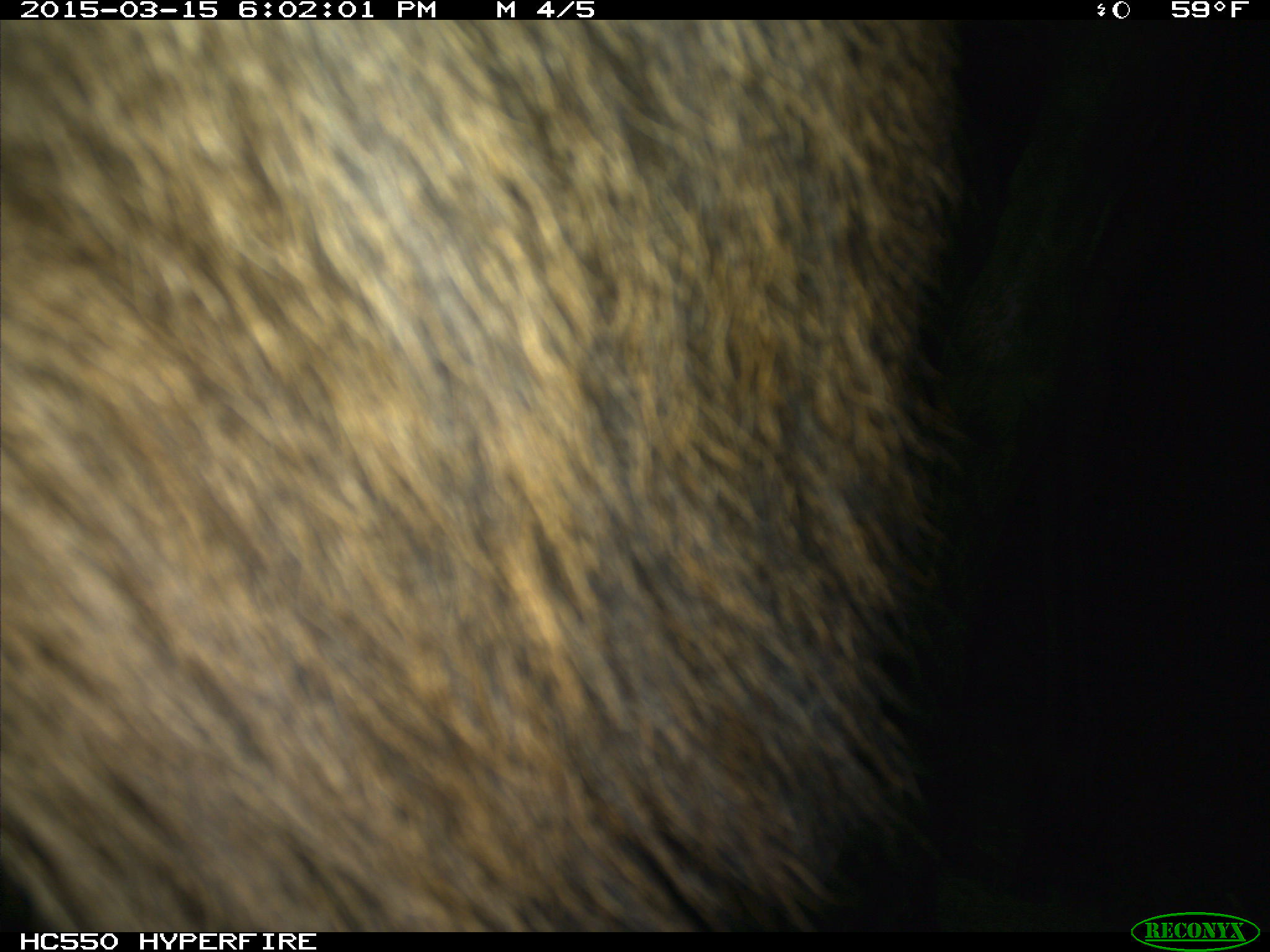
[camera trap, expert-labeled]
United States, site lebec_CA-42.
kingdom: Animalia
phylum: Chordata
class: Mammalia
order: Artiodactyla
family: Cervidae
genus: Cervus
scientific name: Cervus canadensis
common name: elk